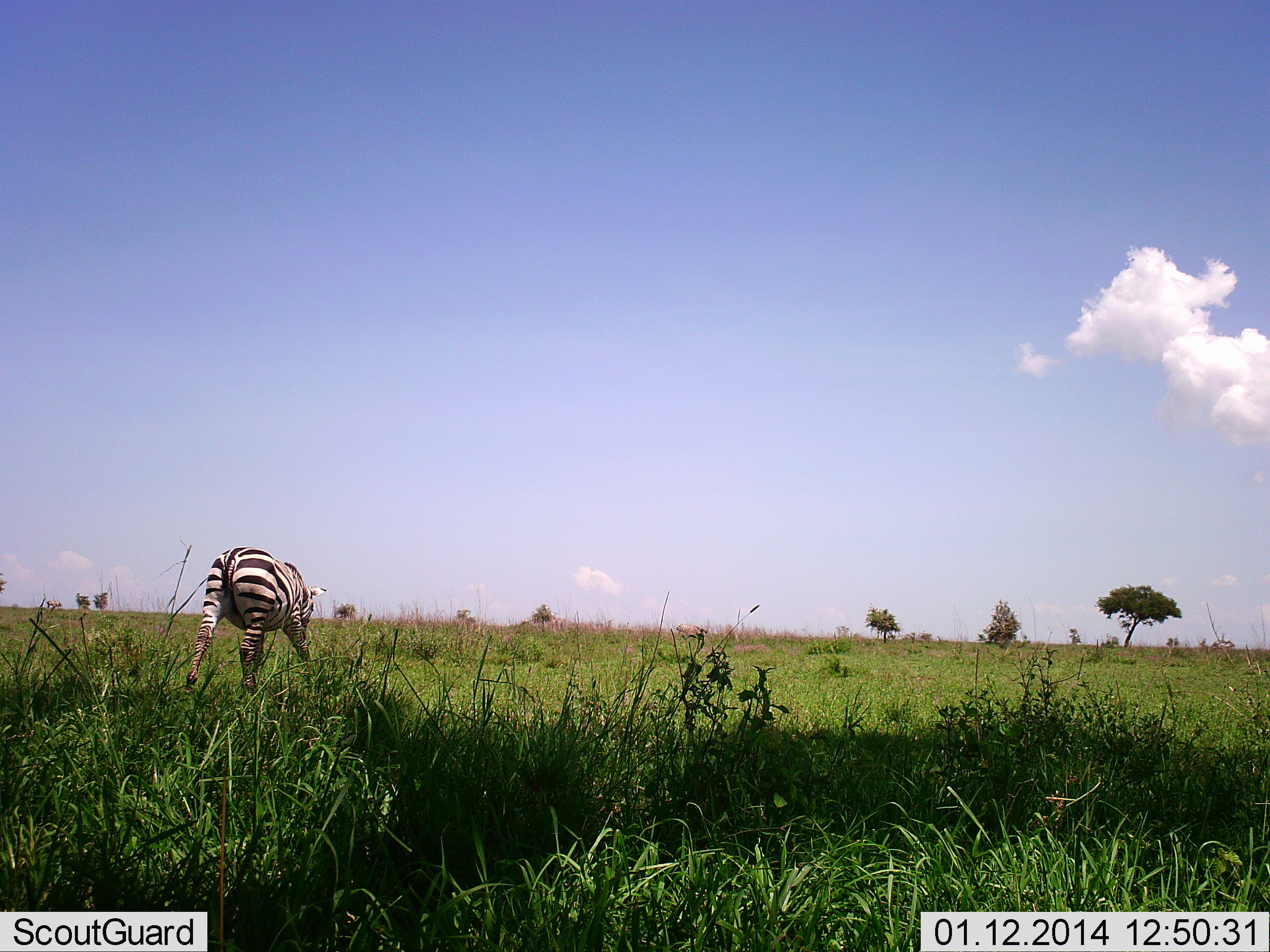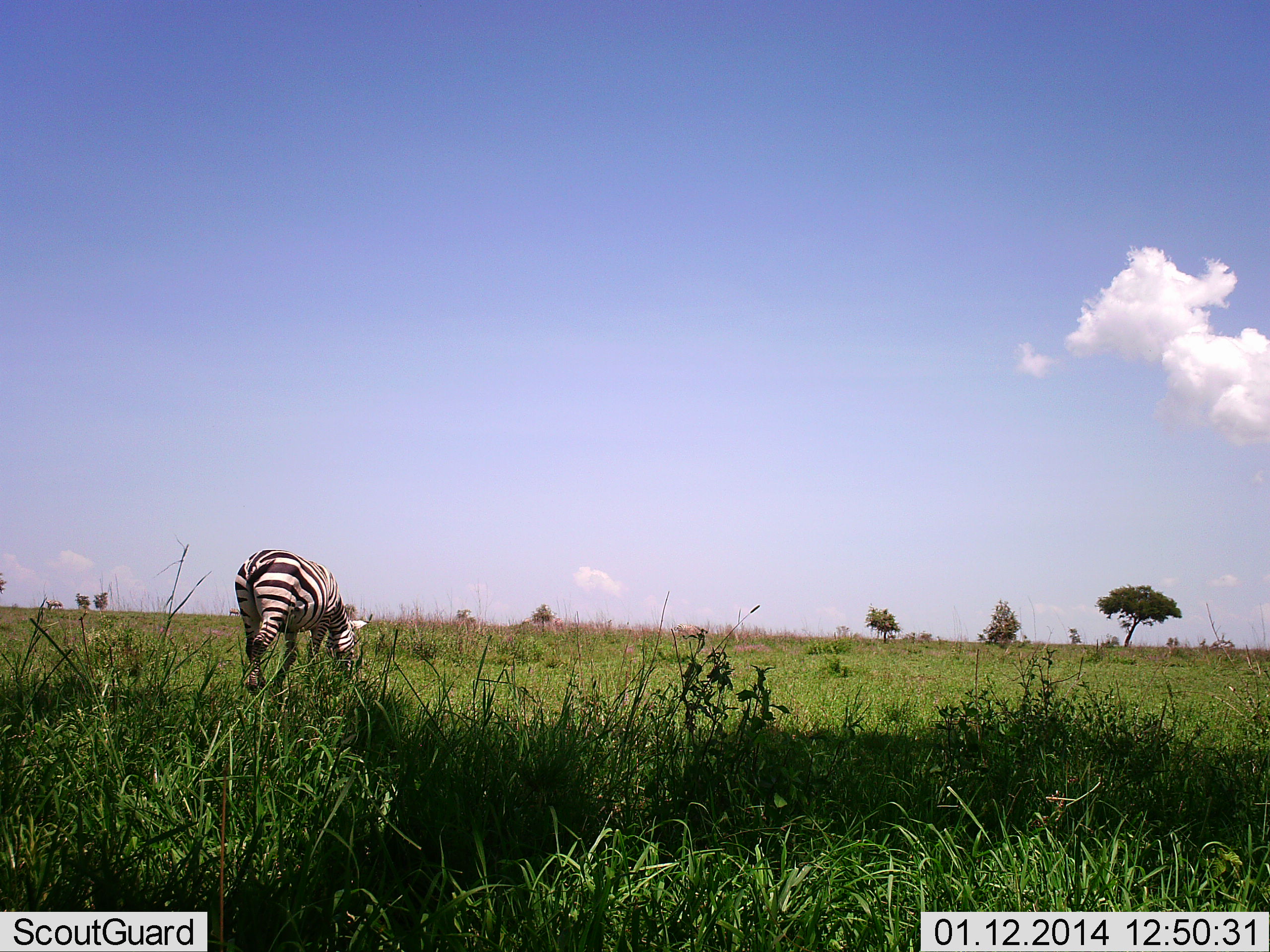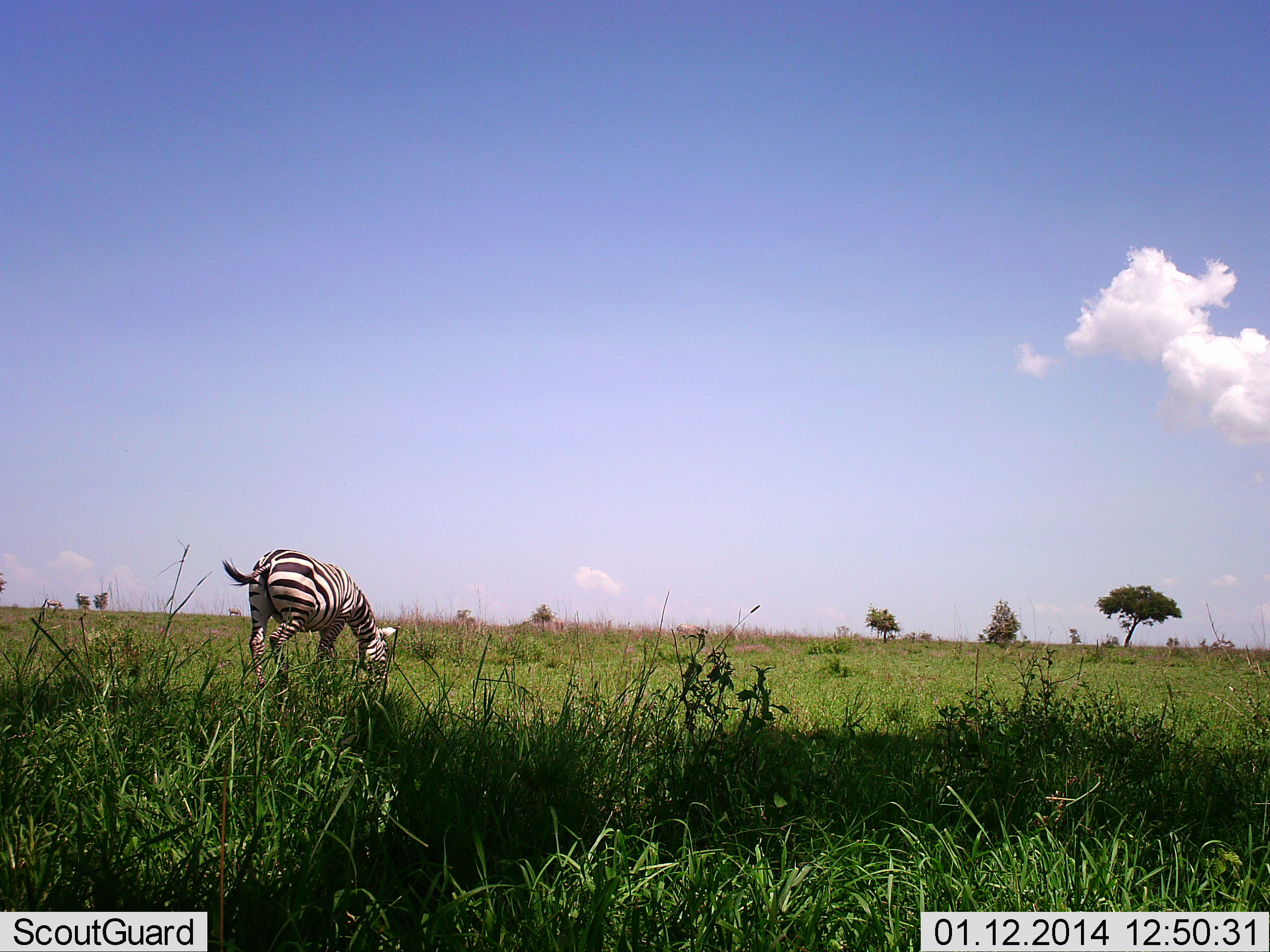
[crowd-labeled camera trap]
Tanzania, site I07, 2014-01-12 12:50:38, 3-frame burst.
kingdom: Animalia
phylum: Chordata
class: Mammalia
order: Perissodactyla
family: Equidae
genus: Equus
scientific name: Equus quagga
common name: plains zebra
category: zebra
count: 1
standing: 10%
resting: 0%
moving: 70%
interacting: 0%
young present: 0%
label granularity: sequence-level